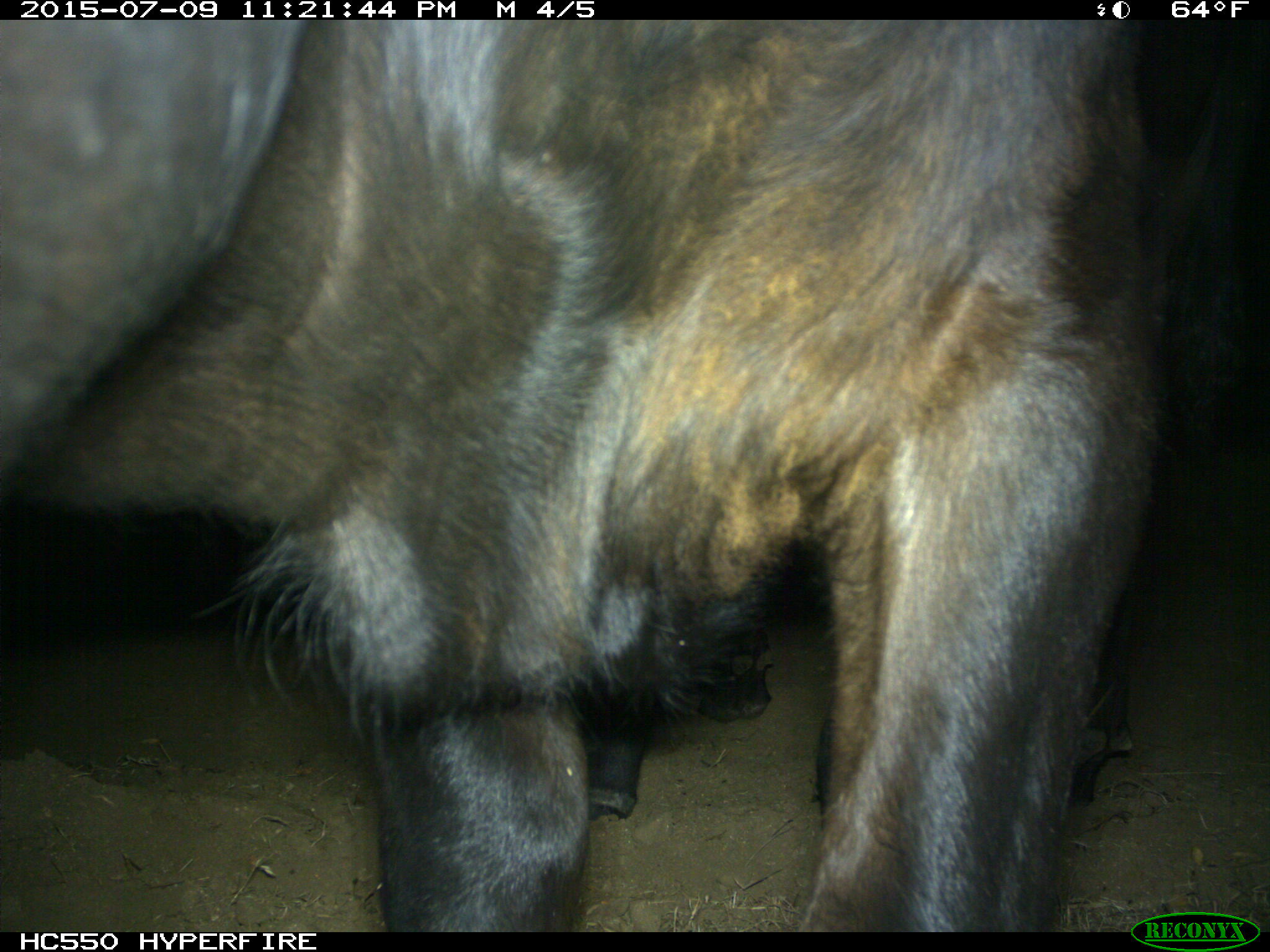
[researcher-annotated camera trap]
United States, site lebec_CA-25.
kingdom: Animalia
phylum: Chordata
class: Mammalia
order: Artiodactyla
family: Bovidae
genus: Bos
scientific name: Bos taurus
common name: domestic cow